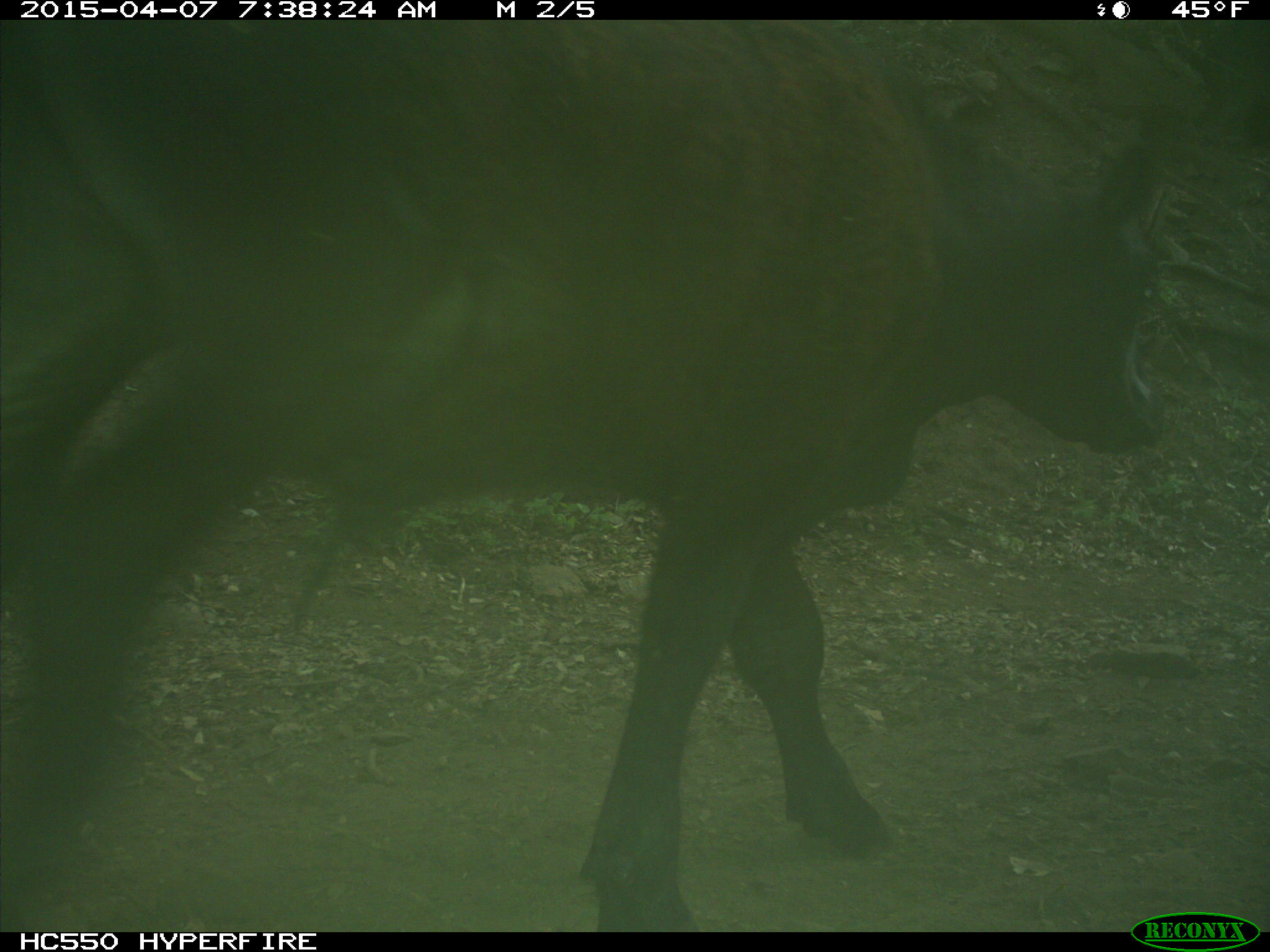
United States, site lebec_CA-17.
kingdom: Animalia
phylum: Chordata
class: Mammalia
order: Artiodactyla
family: Bovidae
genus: Bos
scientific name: Bos taurus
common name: domestic cow